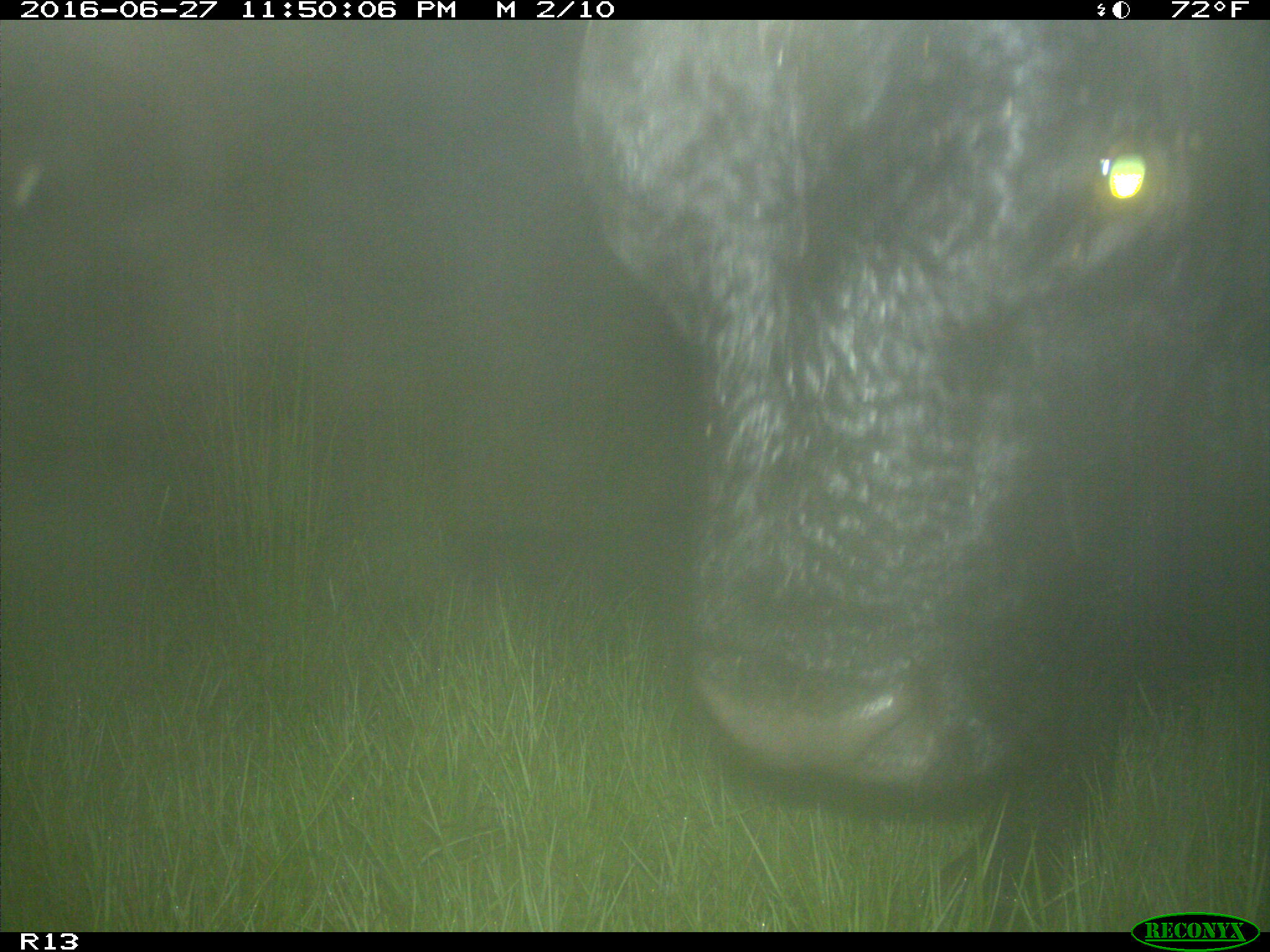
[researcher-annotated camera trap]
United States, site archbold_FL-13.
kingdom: Animalia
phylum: Chordata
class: Mammalia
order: Artiodactyla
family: Bovidae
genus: Bos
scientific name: Bos taurus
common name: domestic cow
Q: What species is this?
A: Bos taurus (domestic cow).